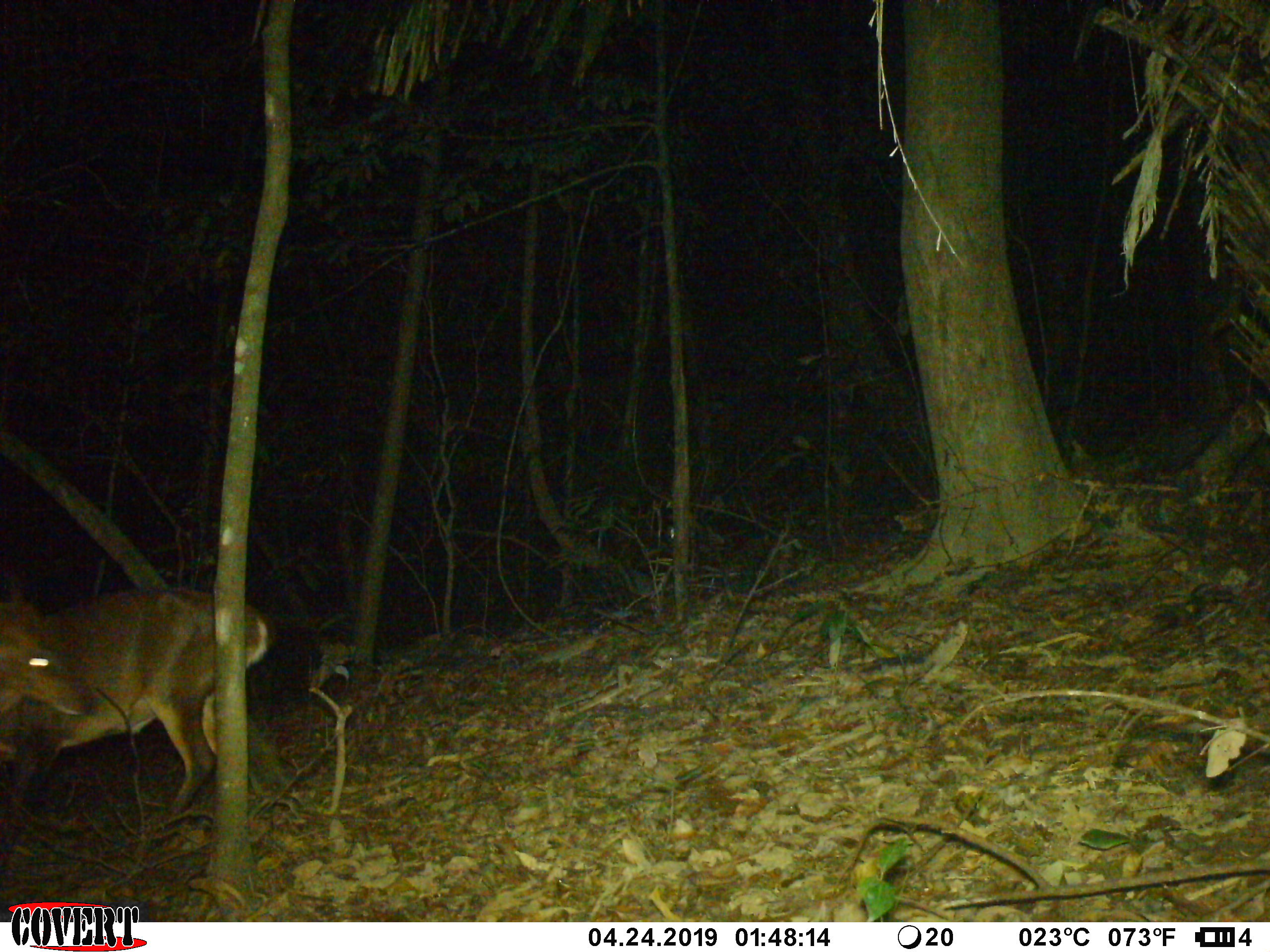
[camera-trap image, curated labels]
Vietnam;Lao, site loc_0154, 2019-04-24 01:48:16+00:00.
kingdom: Animalia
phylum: Chordata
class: Mammalia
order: Artiodactyla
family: Cervidae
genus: Muntiacus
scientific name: Muntiacus vuquangensis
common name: large-antlered muntjac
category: large antlered muntjac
Large antlered muntjac (large-antlered muntjac) (Muntiacus vuquangensis). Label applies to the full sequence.